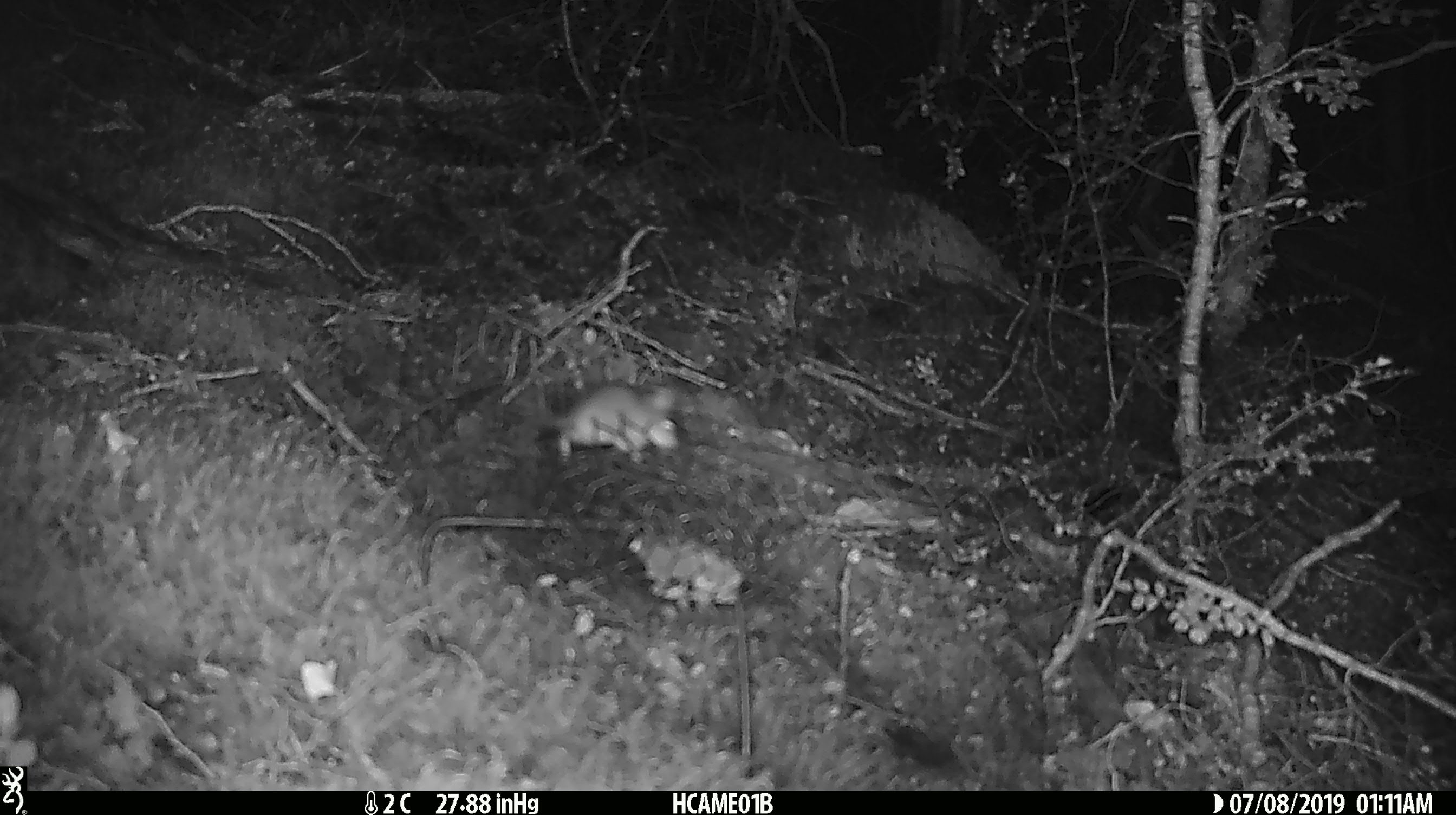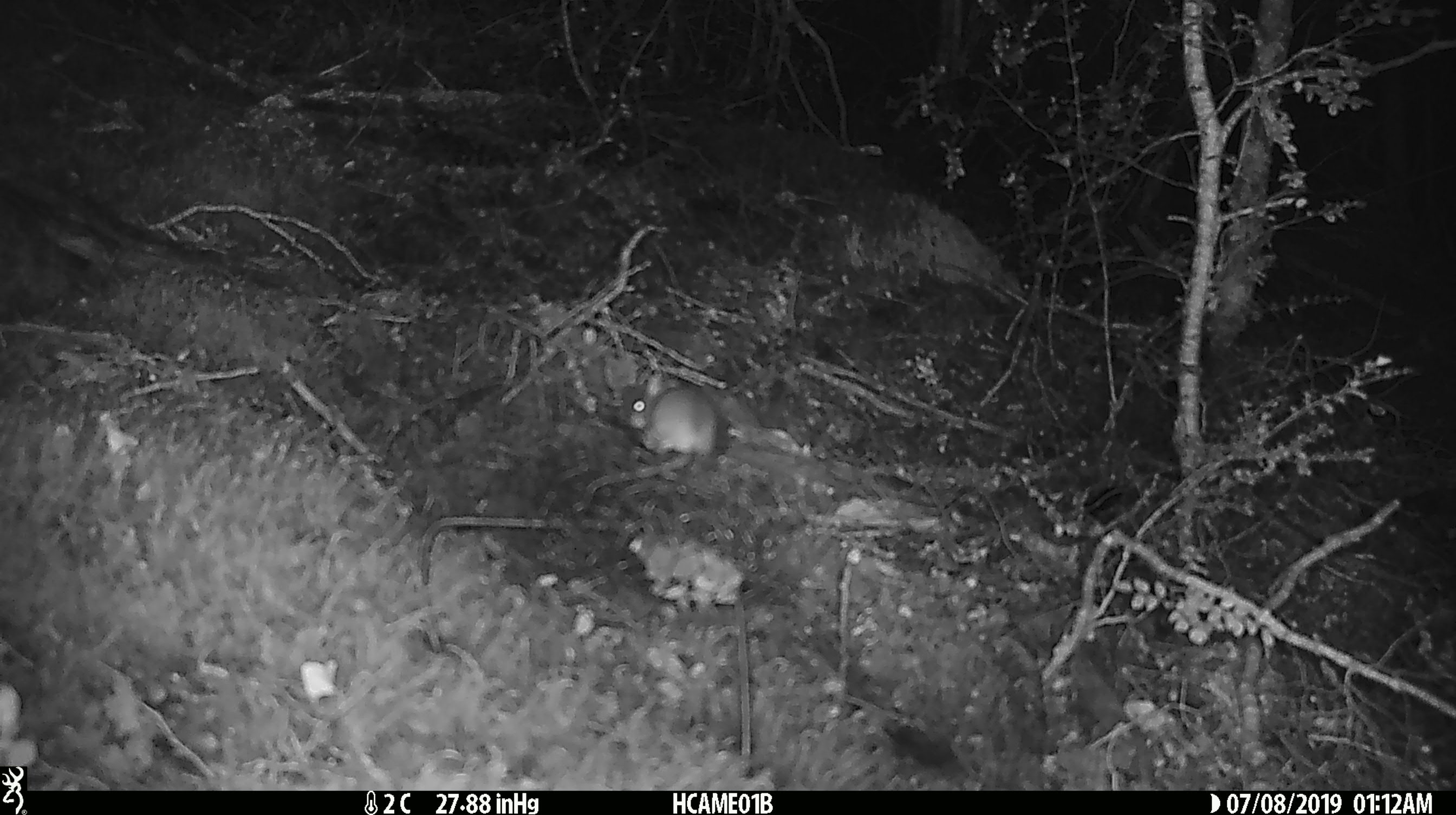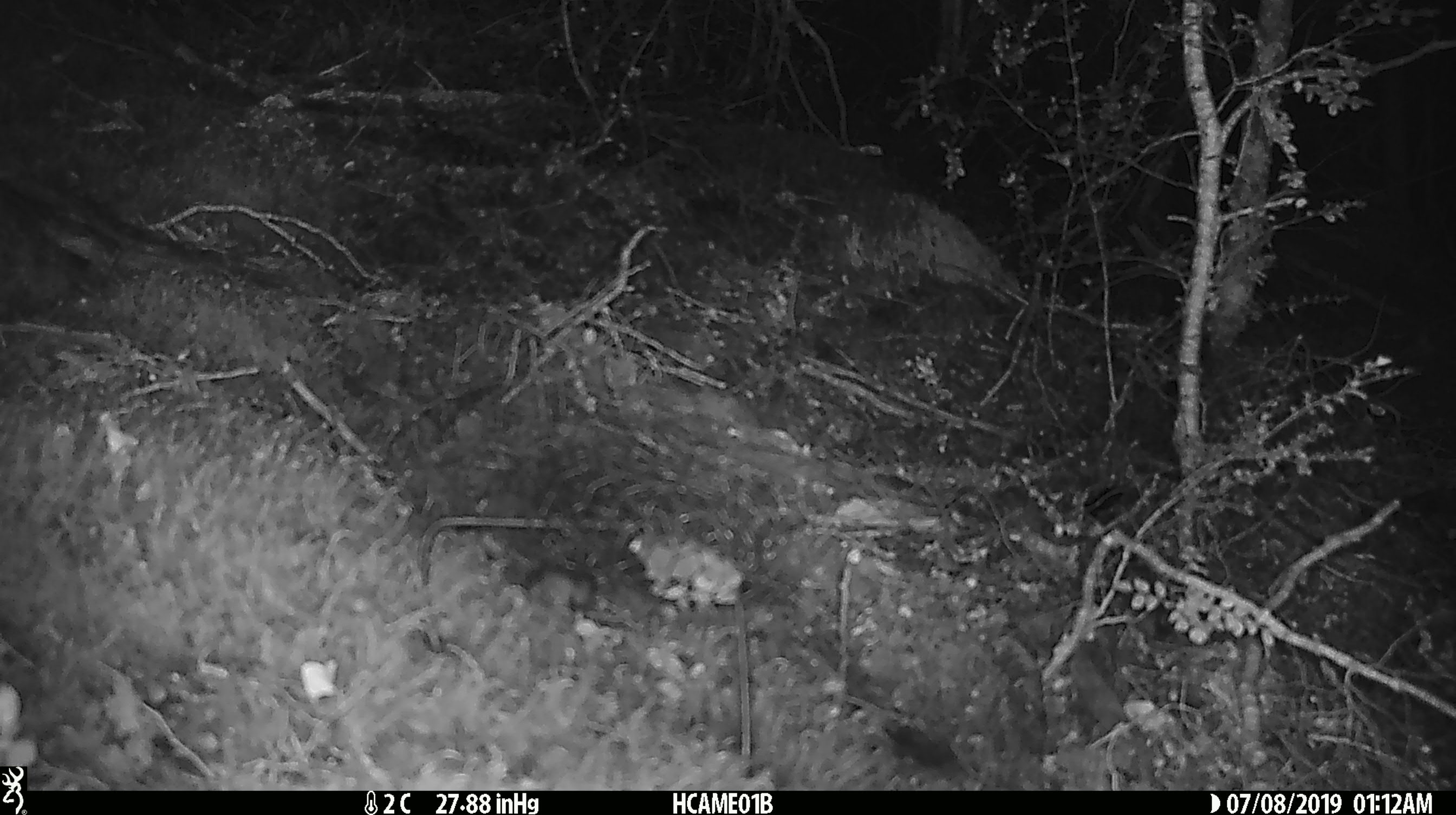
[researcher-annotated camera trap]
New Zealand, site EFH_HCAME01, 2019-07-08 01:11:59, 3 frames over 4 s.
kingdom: Animalia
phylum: Chordata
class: Mammalia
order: Rodentia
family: Muridae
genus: Mus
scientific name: Mus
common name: mouse